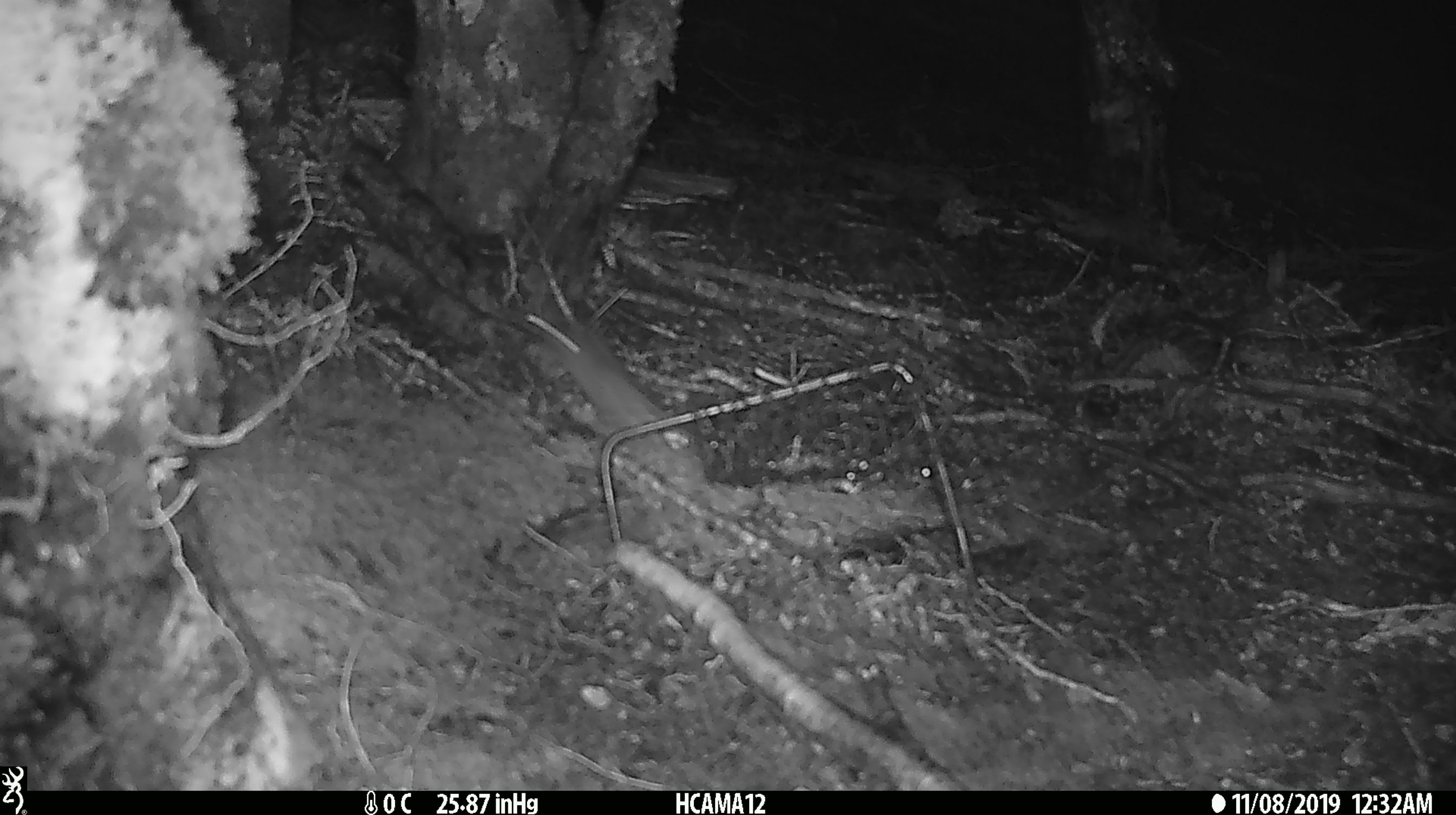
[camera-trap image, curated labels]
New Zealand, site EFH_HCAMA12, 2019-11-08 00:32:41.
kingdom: Animalia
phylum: Chordata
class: Mammalia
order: Rodentia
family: Muridae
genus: Mus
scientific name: Mus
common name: mouse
Mouse (Mus).